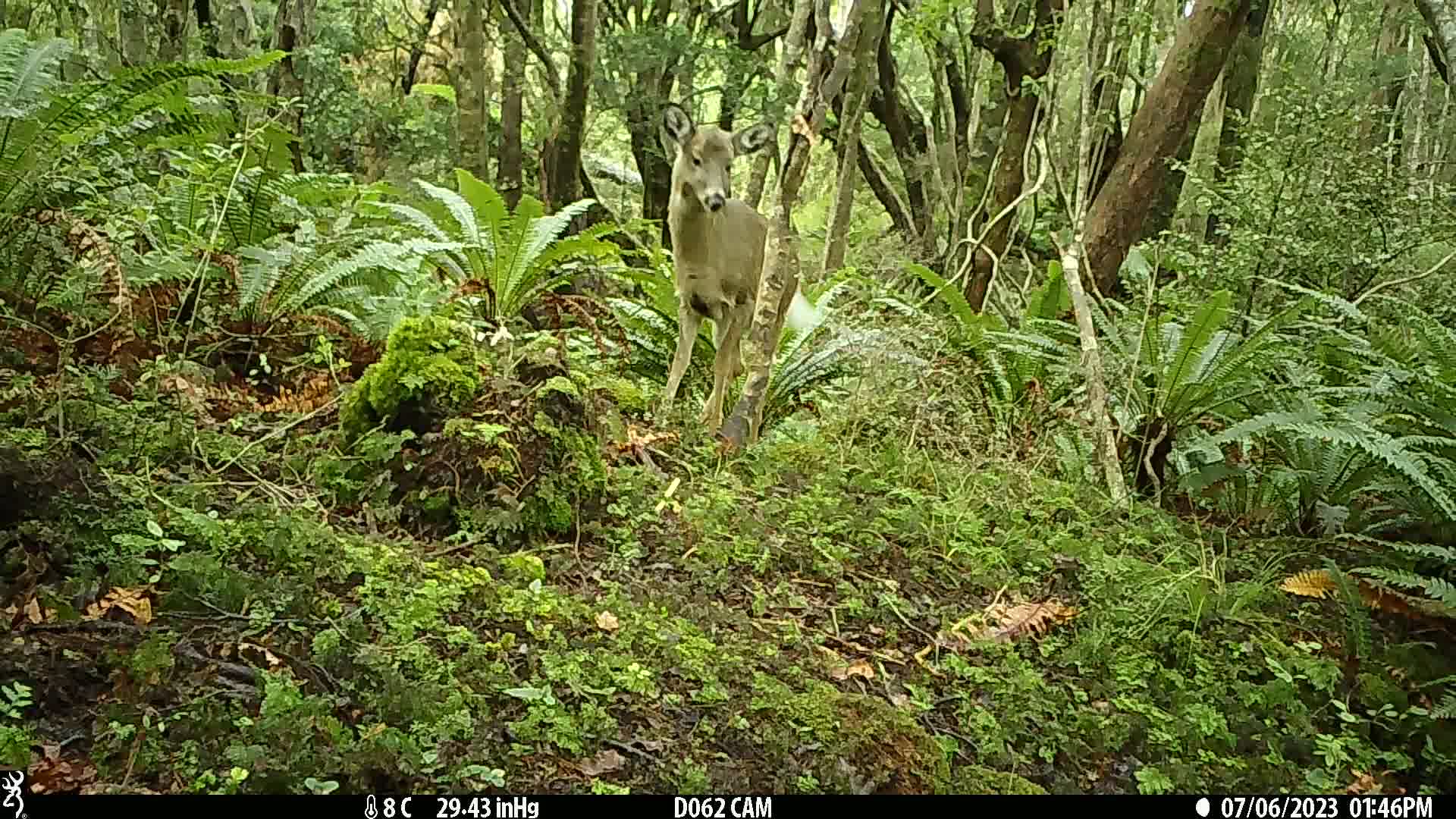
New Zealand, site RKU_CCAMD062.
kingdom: Animalia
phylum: Chordata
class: Mammalia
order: Artiodactyla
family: Cervidae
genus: Odocoileus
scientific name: Odocoileus virginianus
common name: white-tailed deer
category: white tailed deer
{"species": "white tailed deer (white-tailed deer) (Odocoileus virginianus)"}